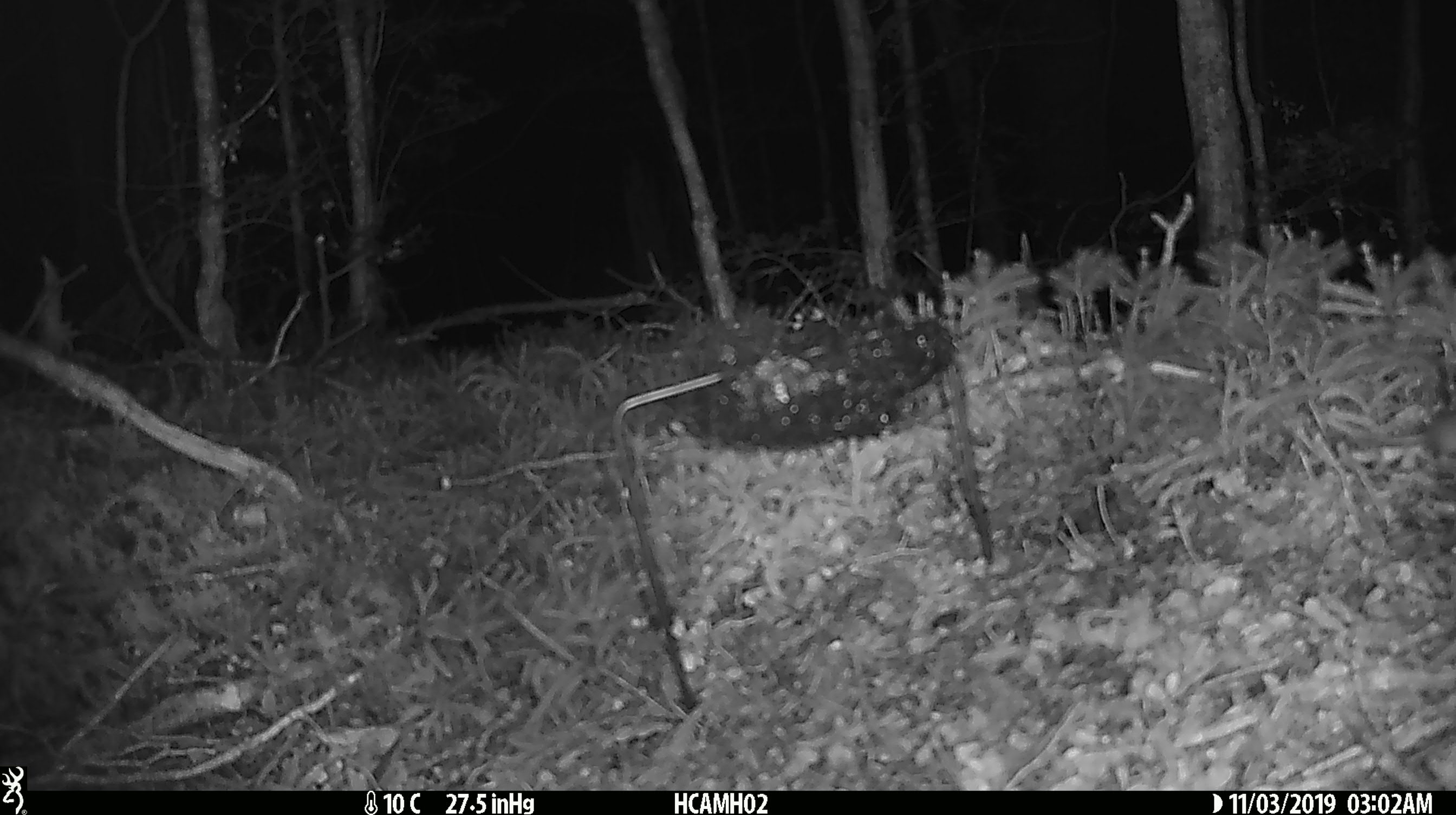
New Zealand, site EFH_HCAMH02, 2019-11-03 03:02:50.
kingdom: Animalia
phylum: Chordata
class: Mammalia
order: Rodentia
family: Muridae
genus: Mus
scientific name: Mus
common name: mouse